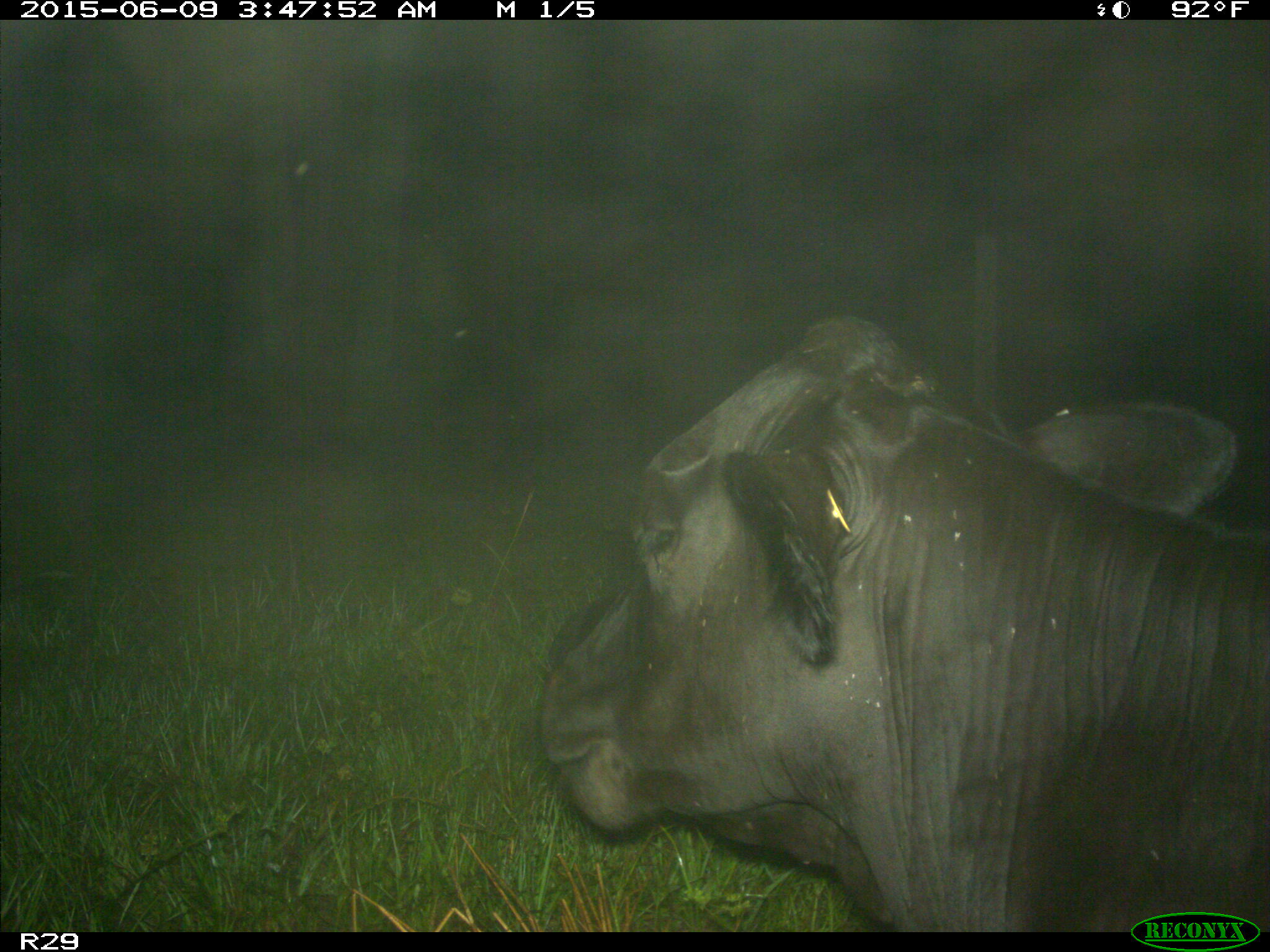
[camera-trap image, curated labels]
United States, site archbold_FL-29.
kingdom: Animalia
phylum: Chordata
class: Mammalia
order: Artiodactyla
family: Bovidae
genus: Bos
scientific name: Bos taurus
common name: domestic cow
Bos taurus (domestic cow).